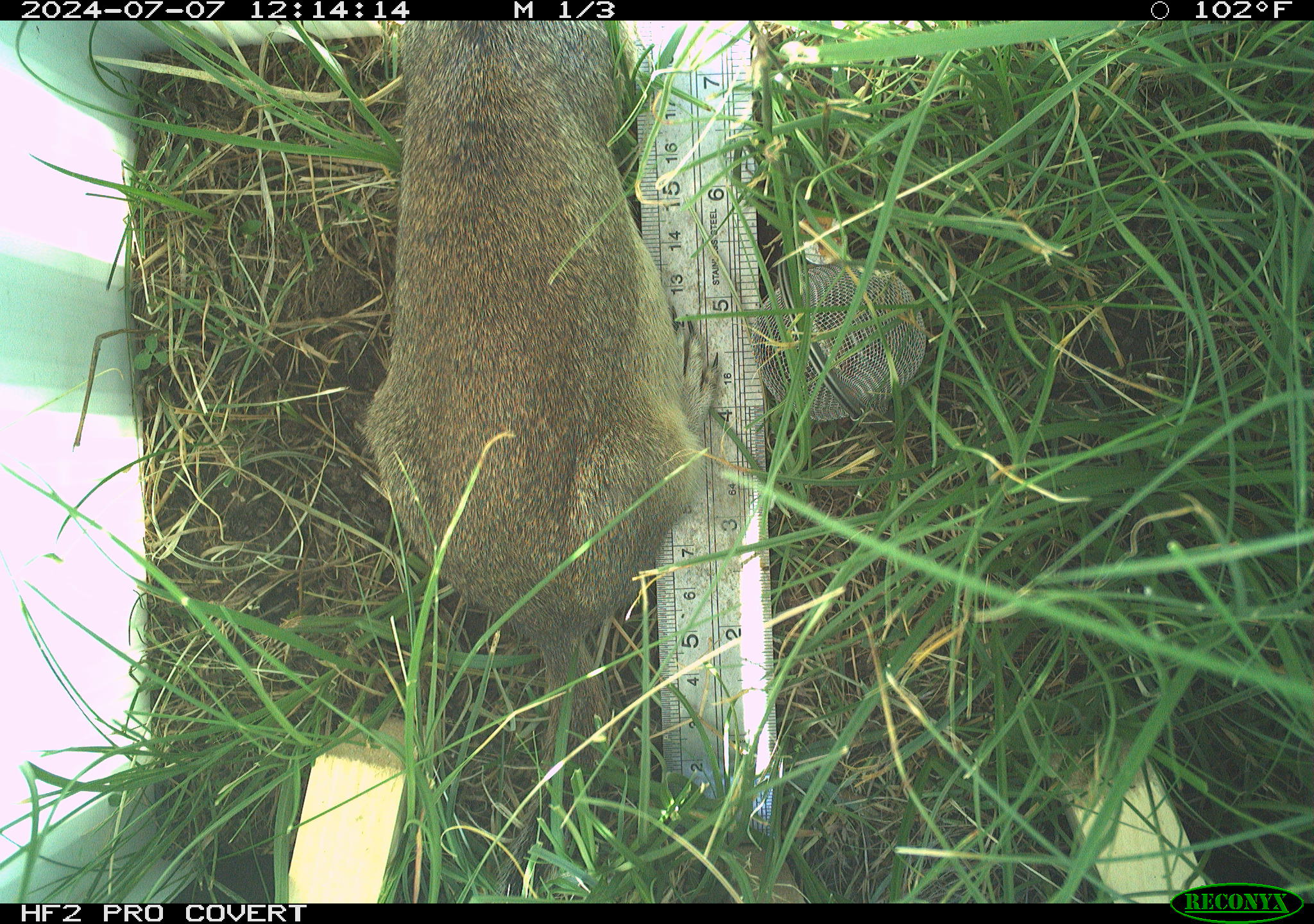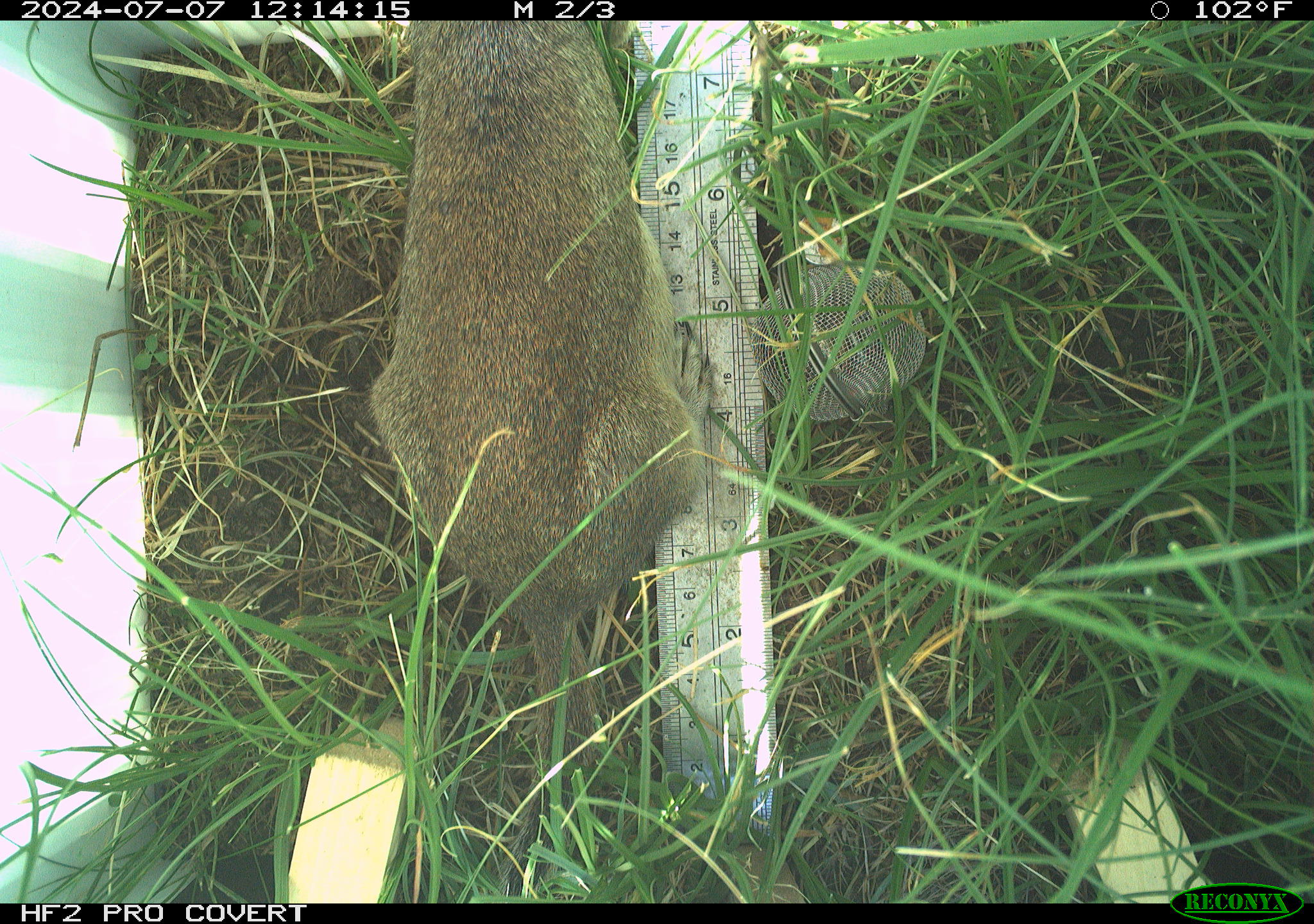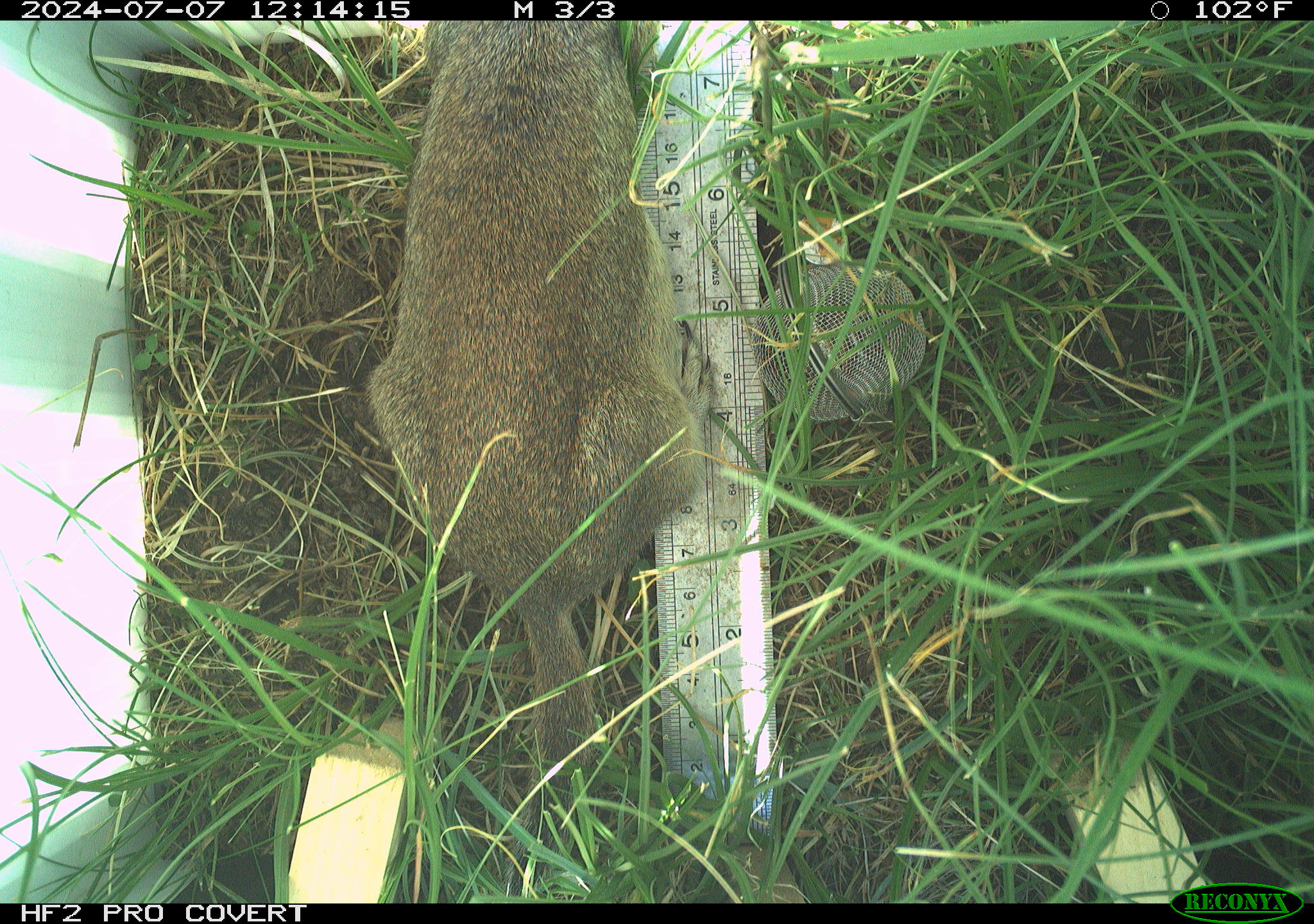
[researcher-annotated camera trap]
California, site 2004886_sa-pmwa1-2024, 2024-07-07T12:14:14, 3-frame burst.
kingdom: Animalia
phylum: Chordata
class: Mammalia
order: Rodentia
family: Sciuridae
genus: Urocitellus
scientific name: Urocitellus beldingi beldingi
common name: belding's ground squirrel